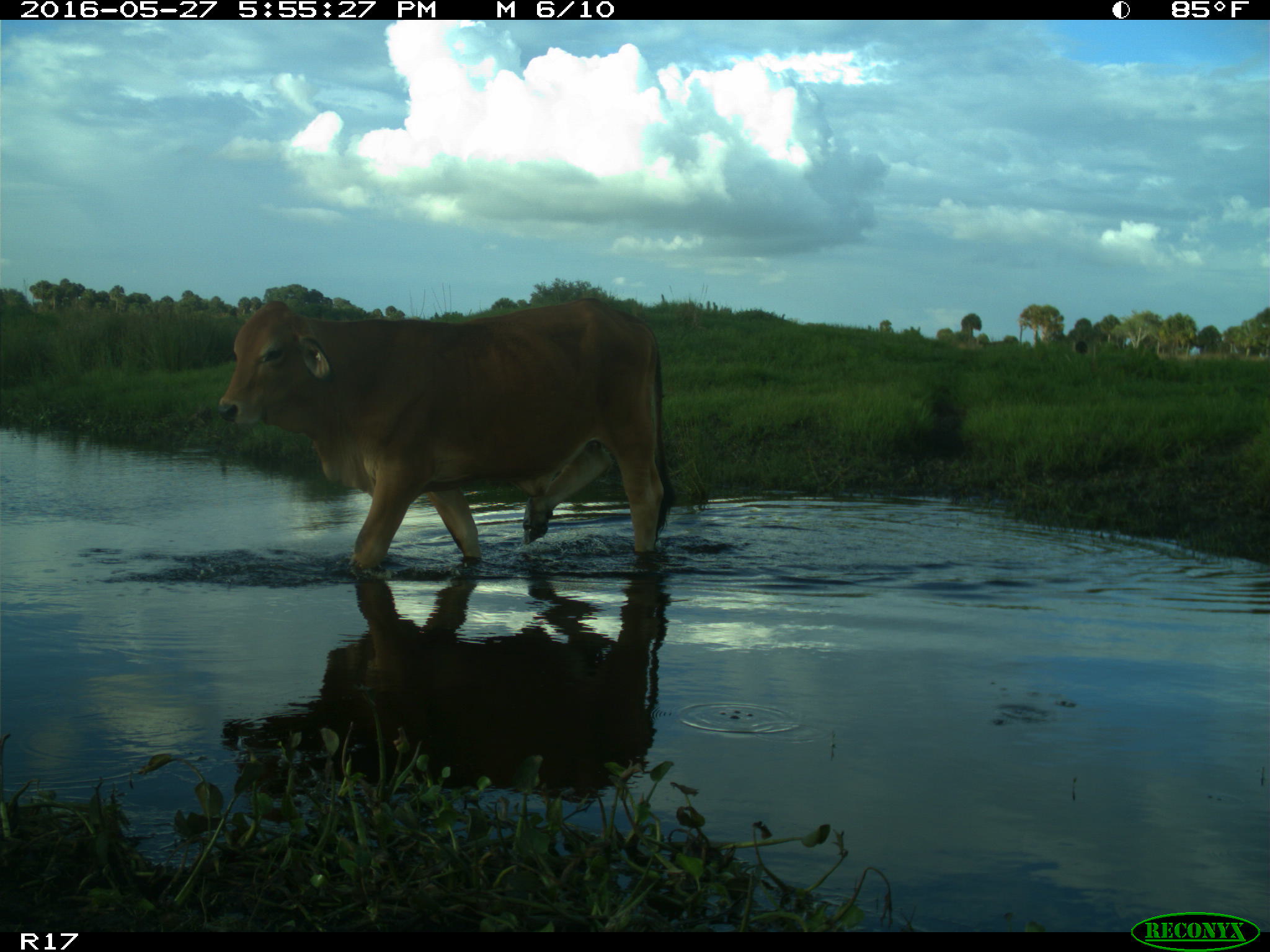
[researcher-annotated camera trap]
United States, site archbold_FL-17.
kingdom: Animalia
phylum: Chordata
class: Mammalia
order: Artiodactyla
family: Bovidae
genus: Bos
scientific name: Bos taurus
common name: domestic cow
Bos taurus (domestic cow).